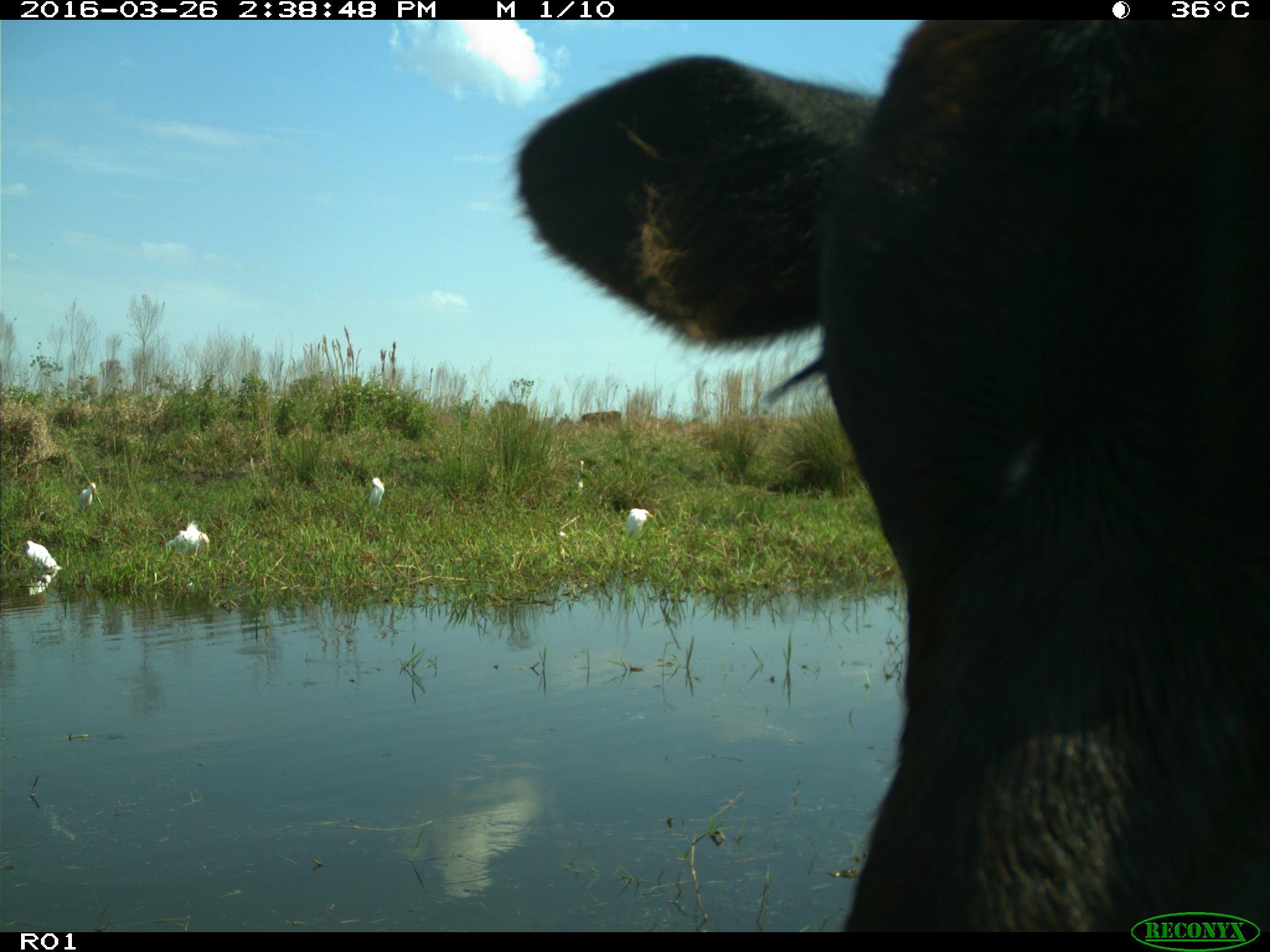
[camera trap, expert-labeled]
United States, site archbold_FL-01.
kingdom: Animalia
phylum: Chordata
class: Mammalia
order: Artiodactyla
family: Bovidae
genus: Bos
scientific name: Bos taurus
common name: domestic cow